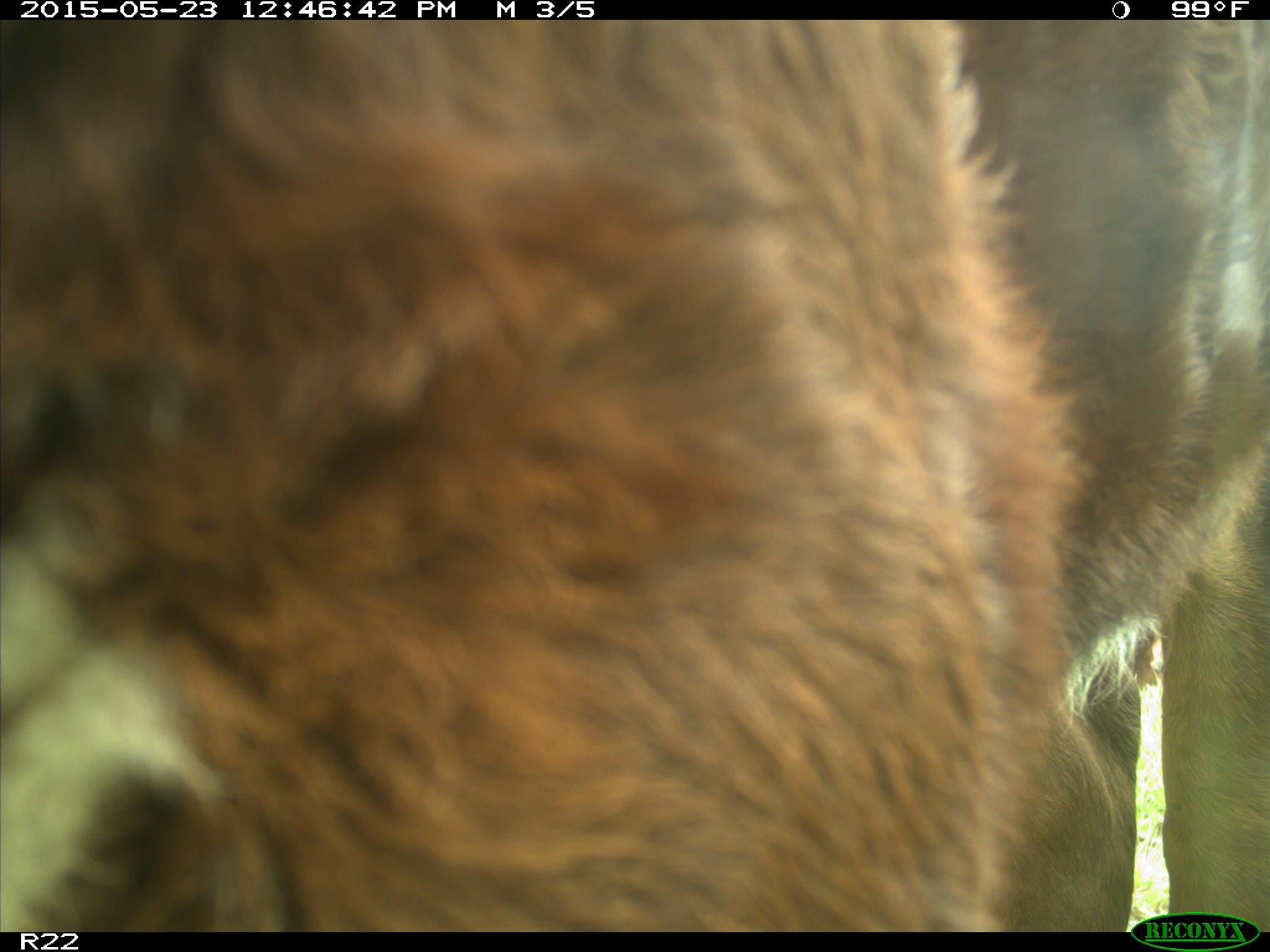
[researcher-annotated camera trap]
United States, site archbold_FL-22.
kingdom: Animalia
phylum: Chordata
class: Mammalia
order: Artiodactyla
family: Bovidae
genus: Bos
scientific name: Bos taurus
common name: domestic cow